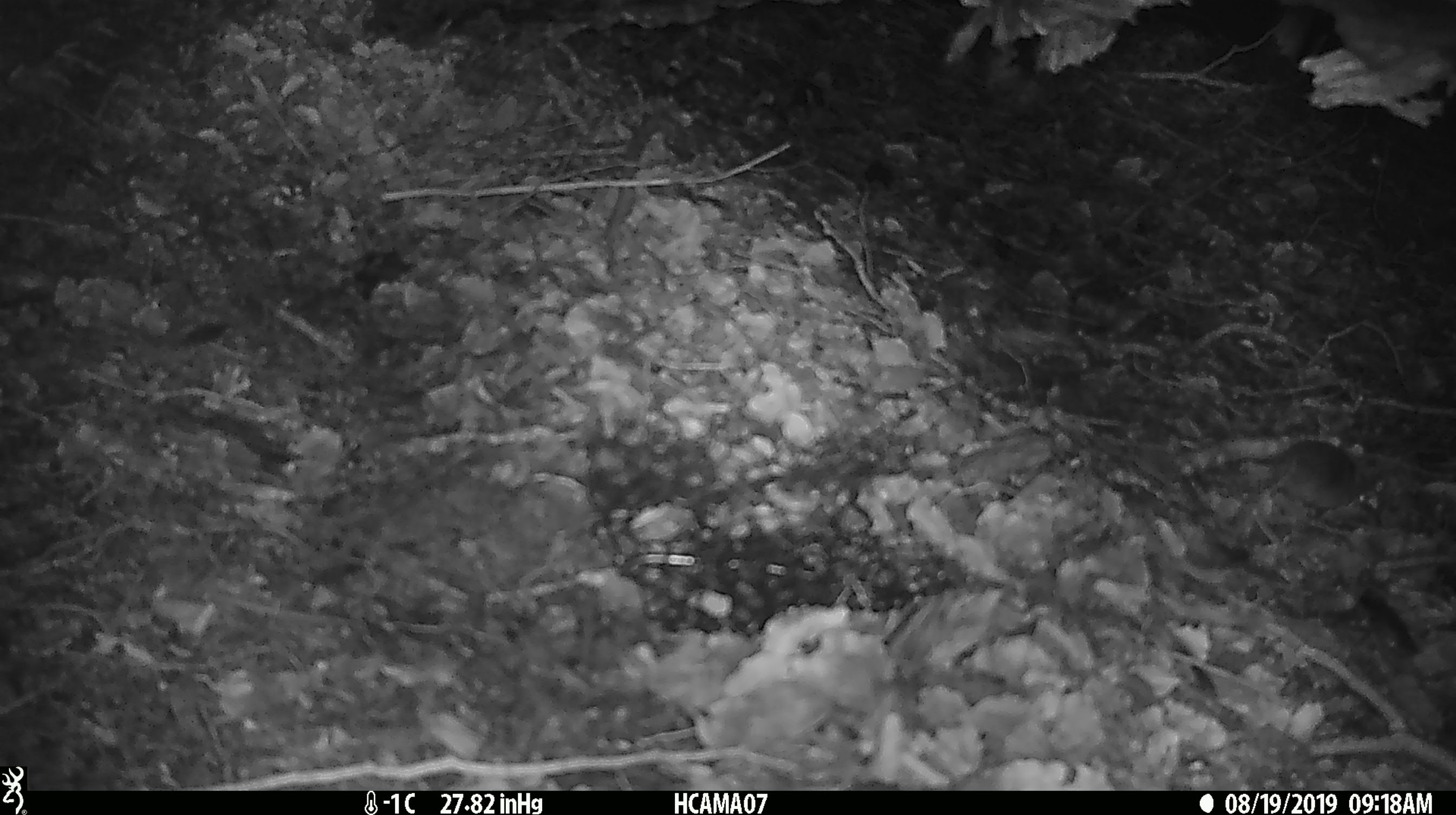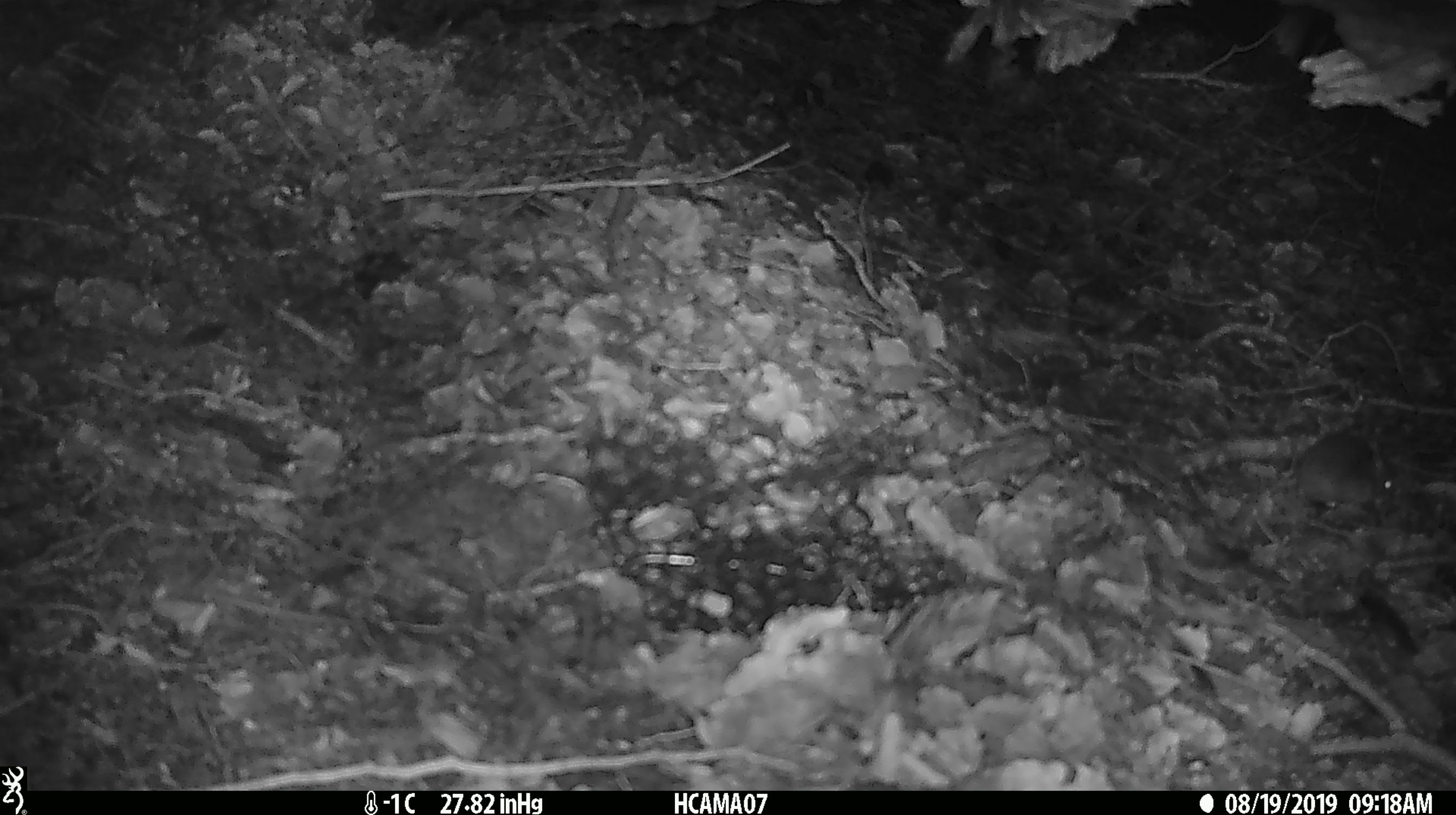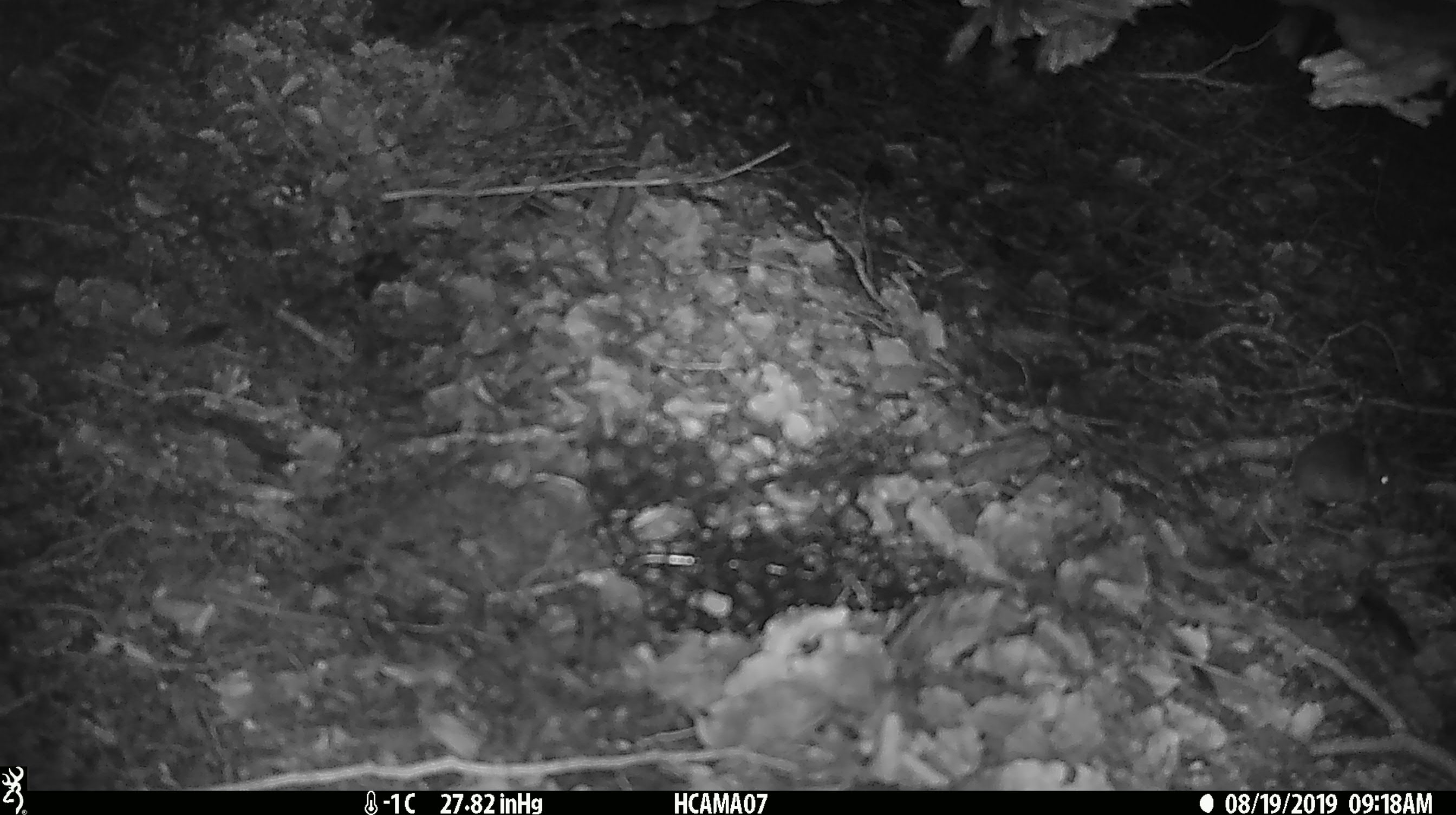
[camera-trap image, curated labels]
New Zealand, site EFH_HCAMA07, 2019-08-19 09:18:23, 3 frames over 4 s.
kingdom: Animalia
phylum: Chordata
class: Mammalia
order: Rodentia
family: Muridae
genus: Mus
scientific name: Mus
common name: mouse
Mouse (Mus).